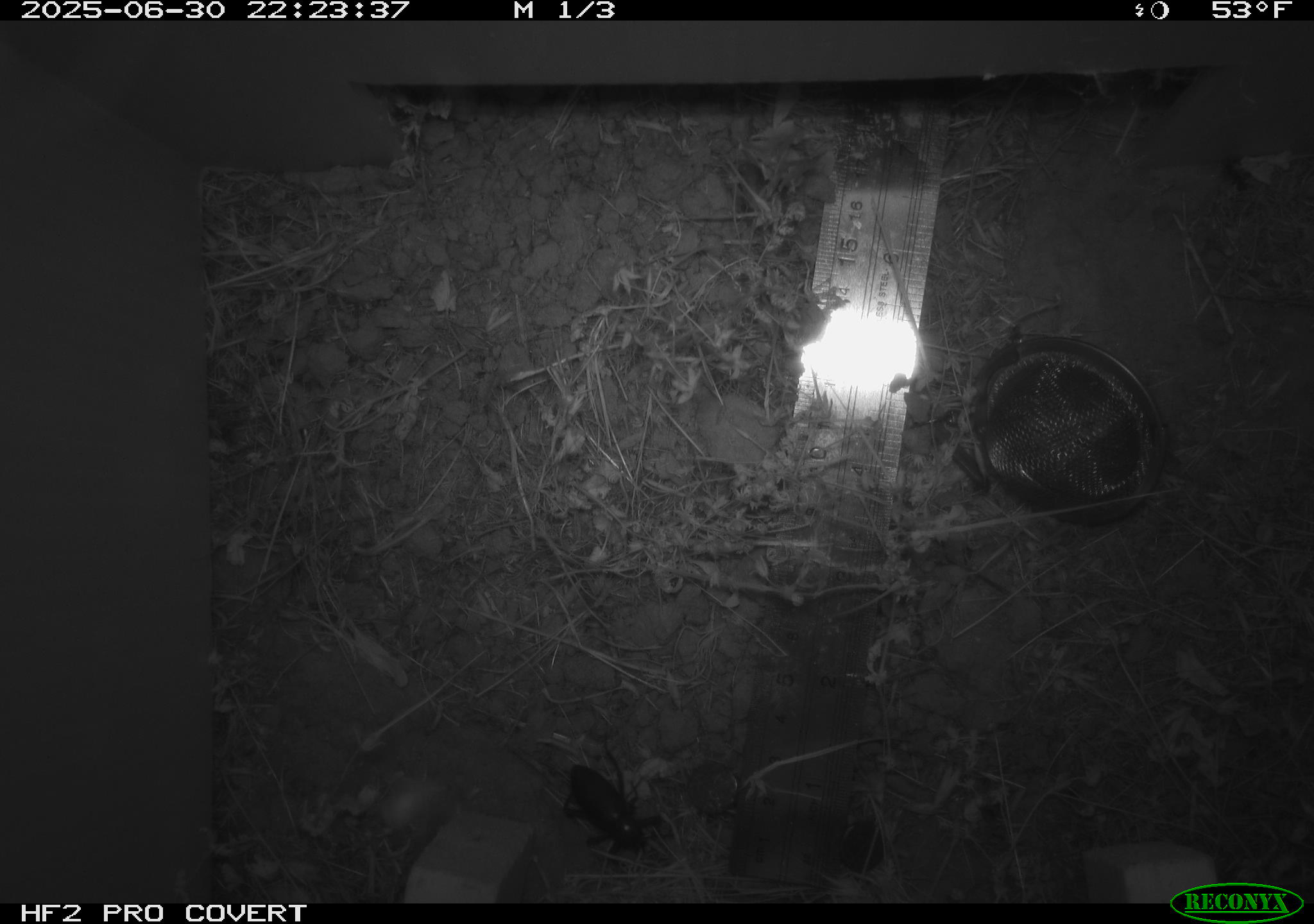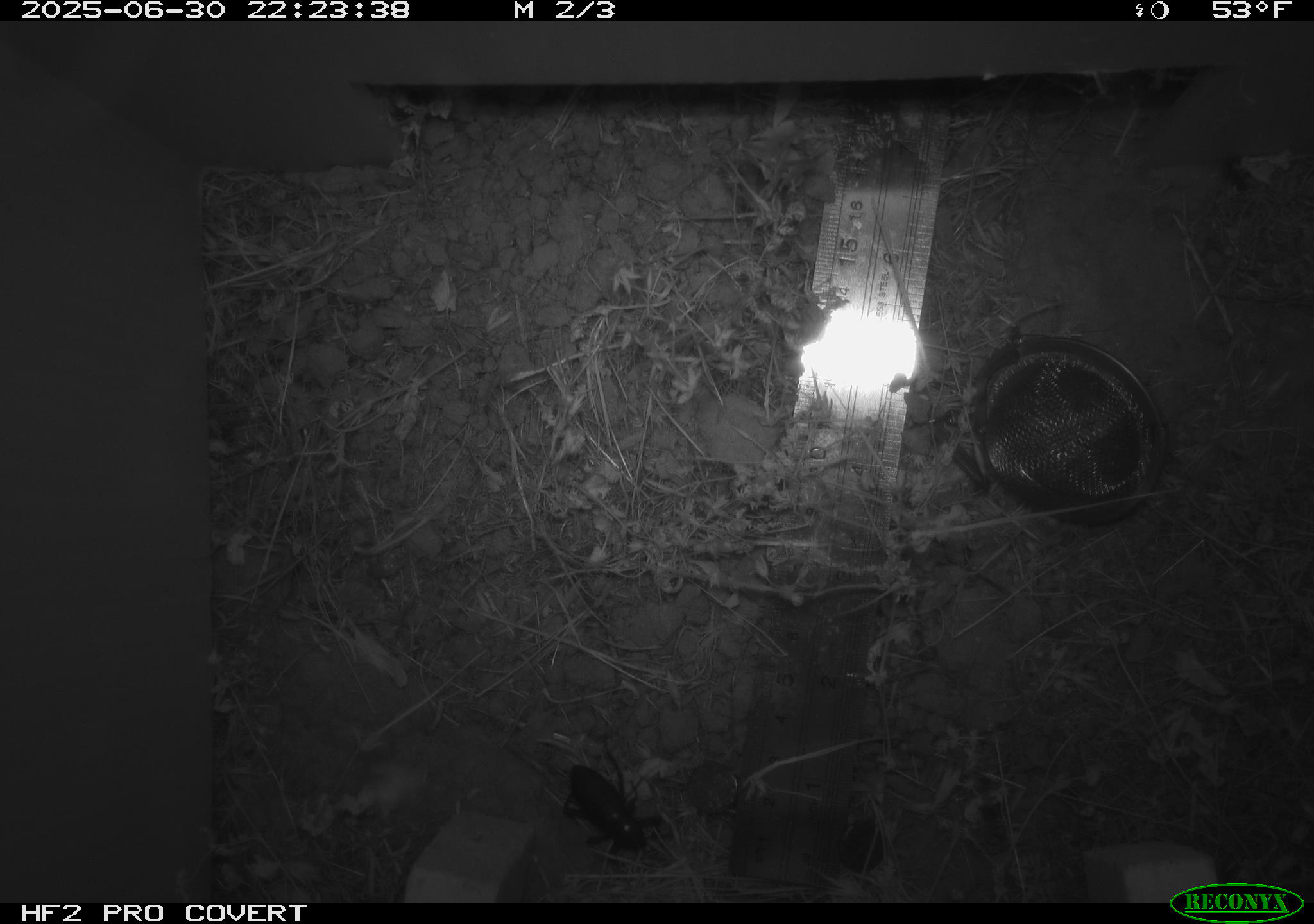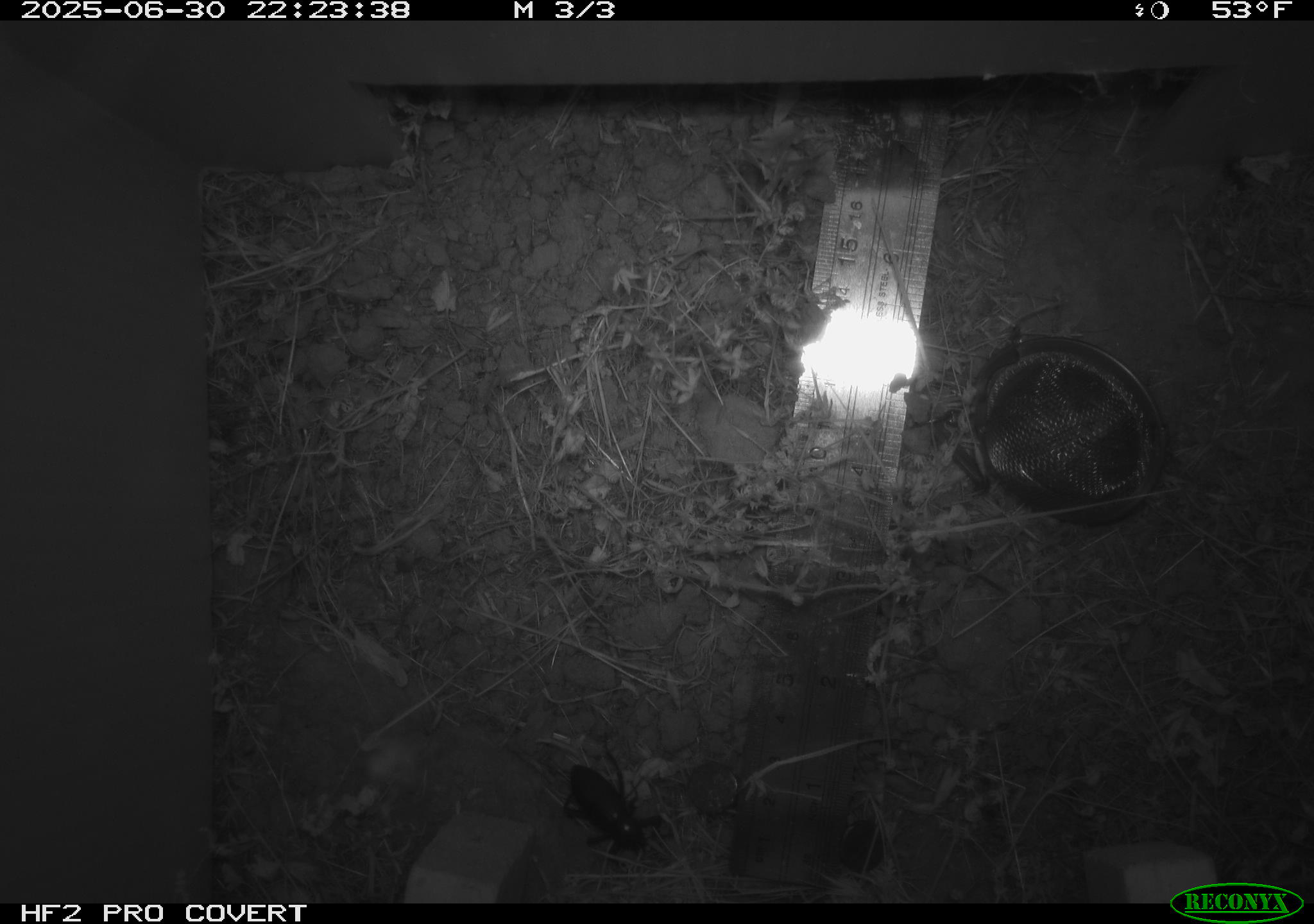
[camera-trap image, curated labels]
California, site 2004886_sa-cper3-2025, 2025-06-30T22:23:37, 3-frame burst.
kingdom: Animalia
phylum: Arthropoda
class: Insecta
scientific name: Insecta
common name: insect